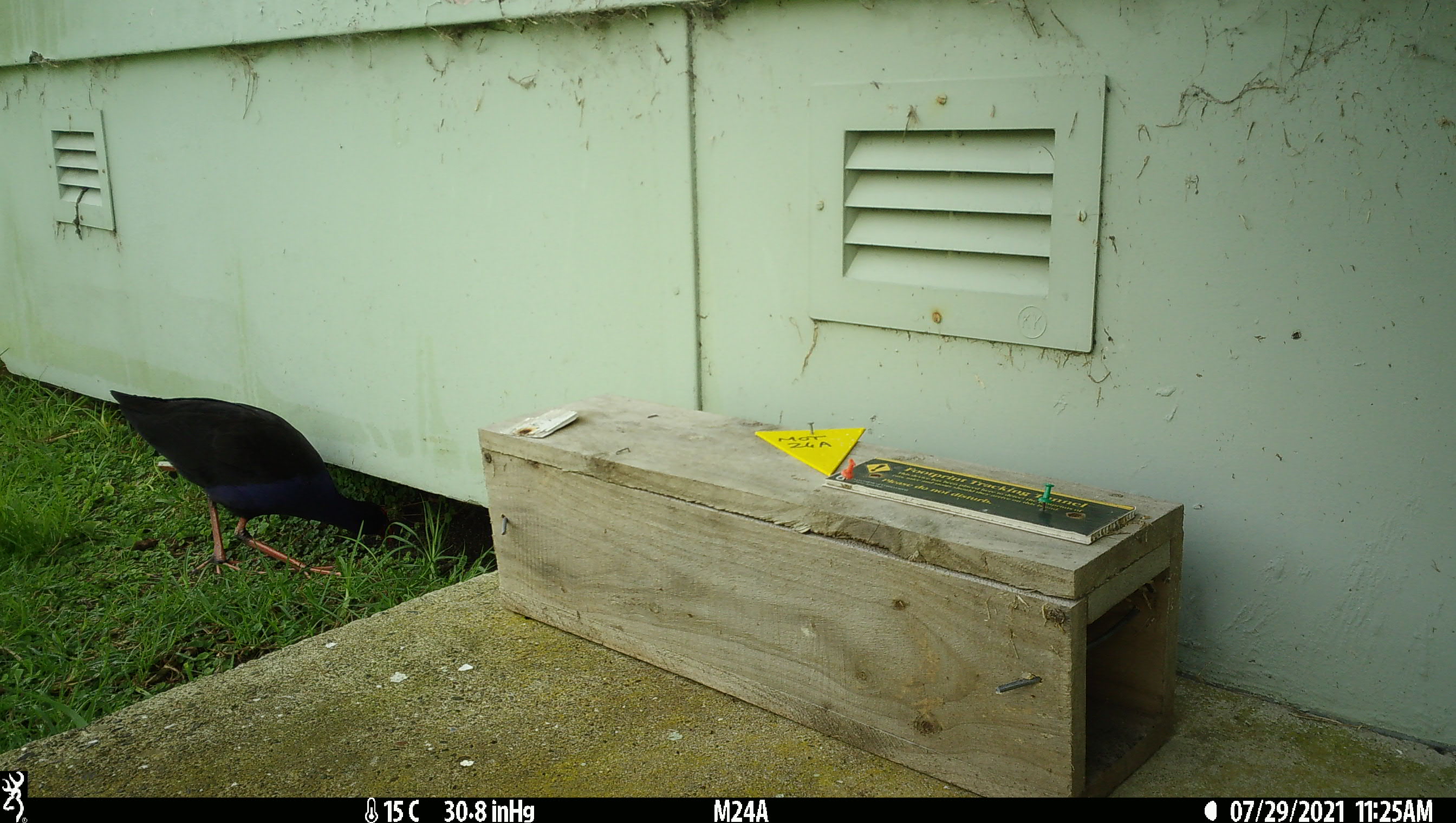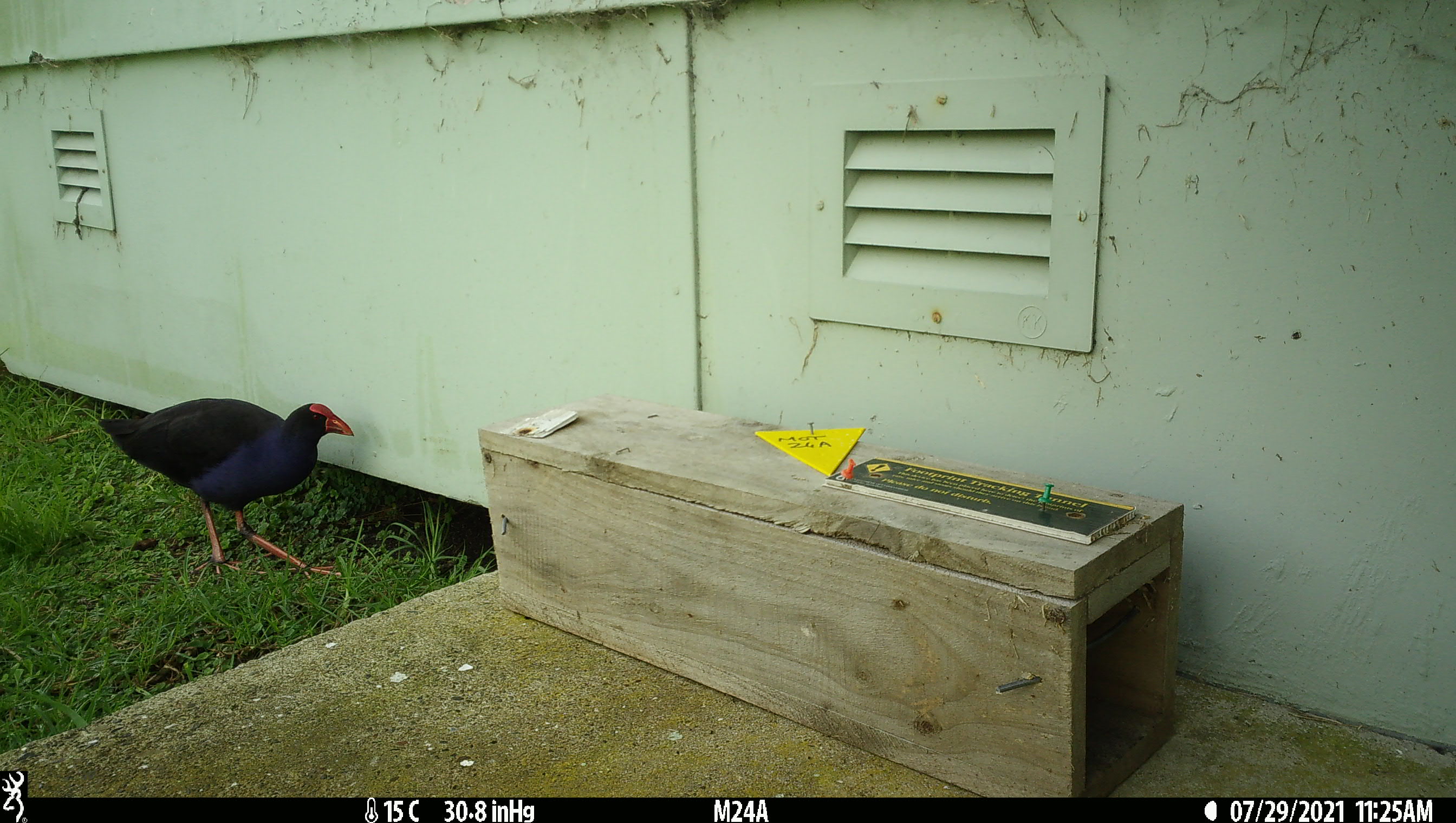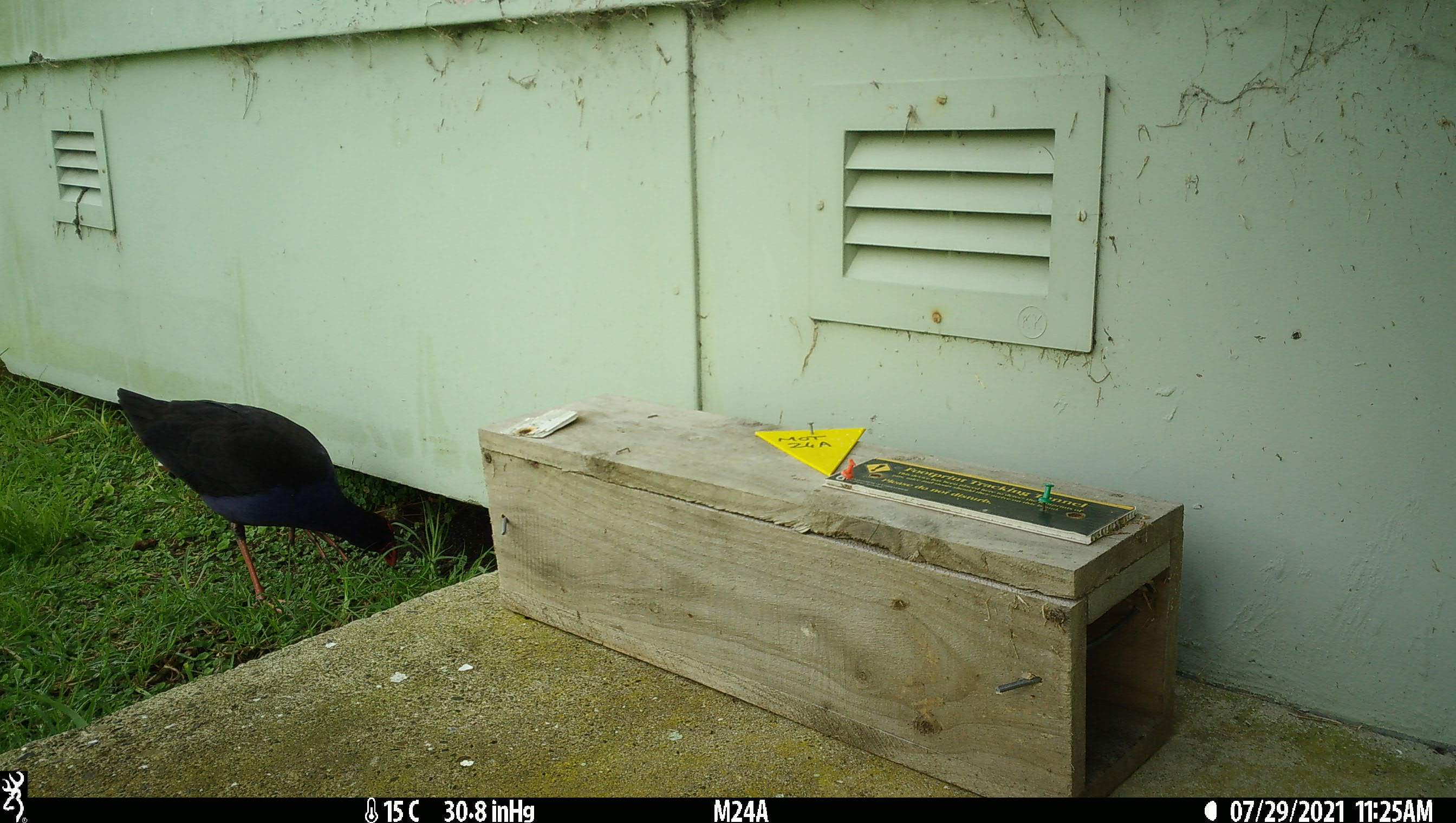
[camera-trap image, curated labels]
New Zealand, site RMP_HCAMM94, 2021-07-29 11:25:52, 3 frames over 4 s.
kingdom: Animalia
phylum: Chordata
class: Aves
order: Gruiformes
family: Rallidae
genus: Porphyrio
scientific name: Porphyrio melanotus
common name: australasian swamphen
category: pukeko